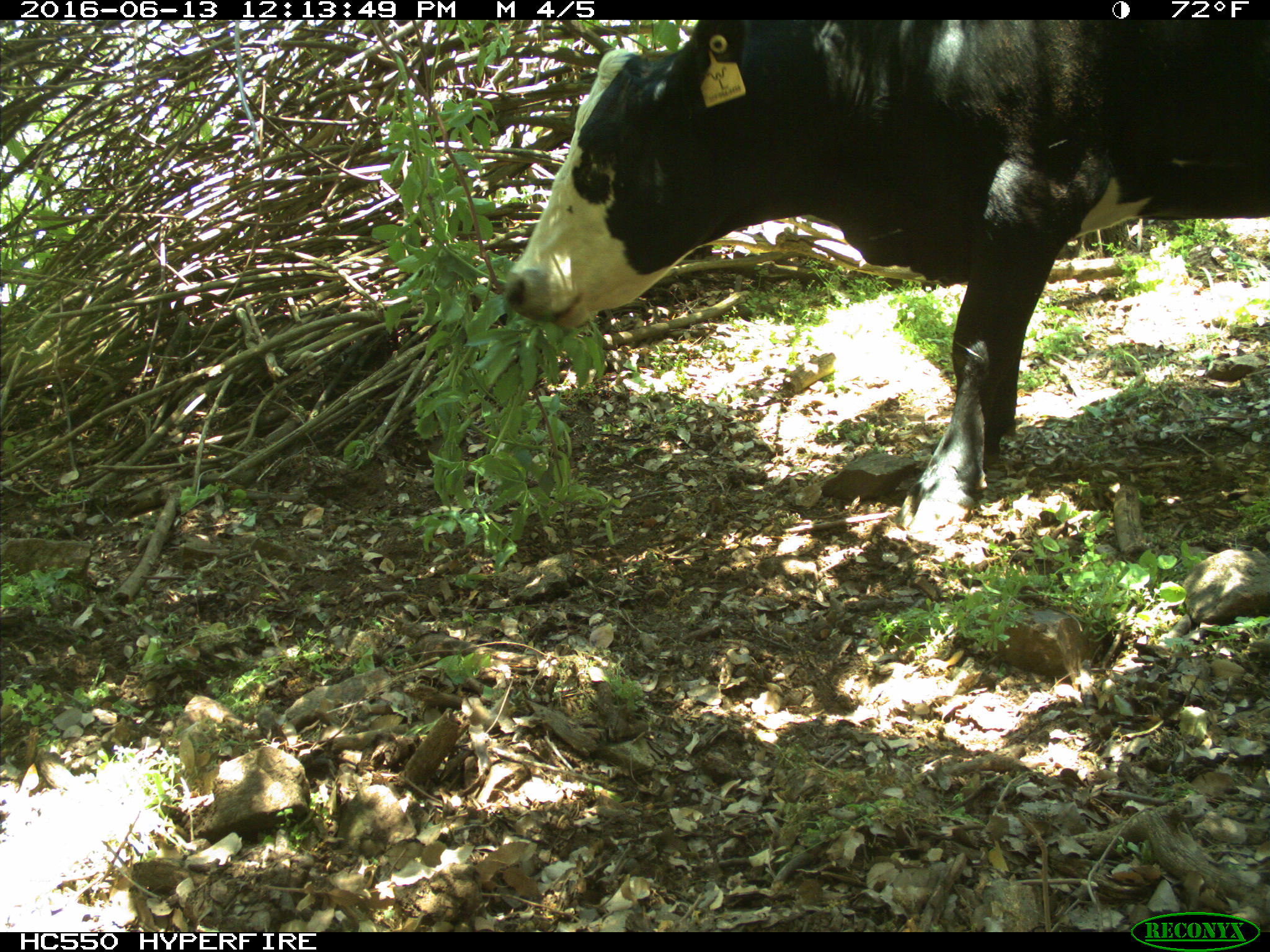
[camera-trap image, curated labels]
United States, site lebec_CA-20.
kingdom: Animalia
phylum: Chordata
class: Mammalia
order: Artiodactyla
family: Bovidae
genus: Bos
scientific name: Bos taurus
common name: domestic cow